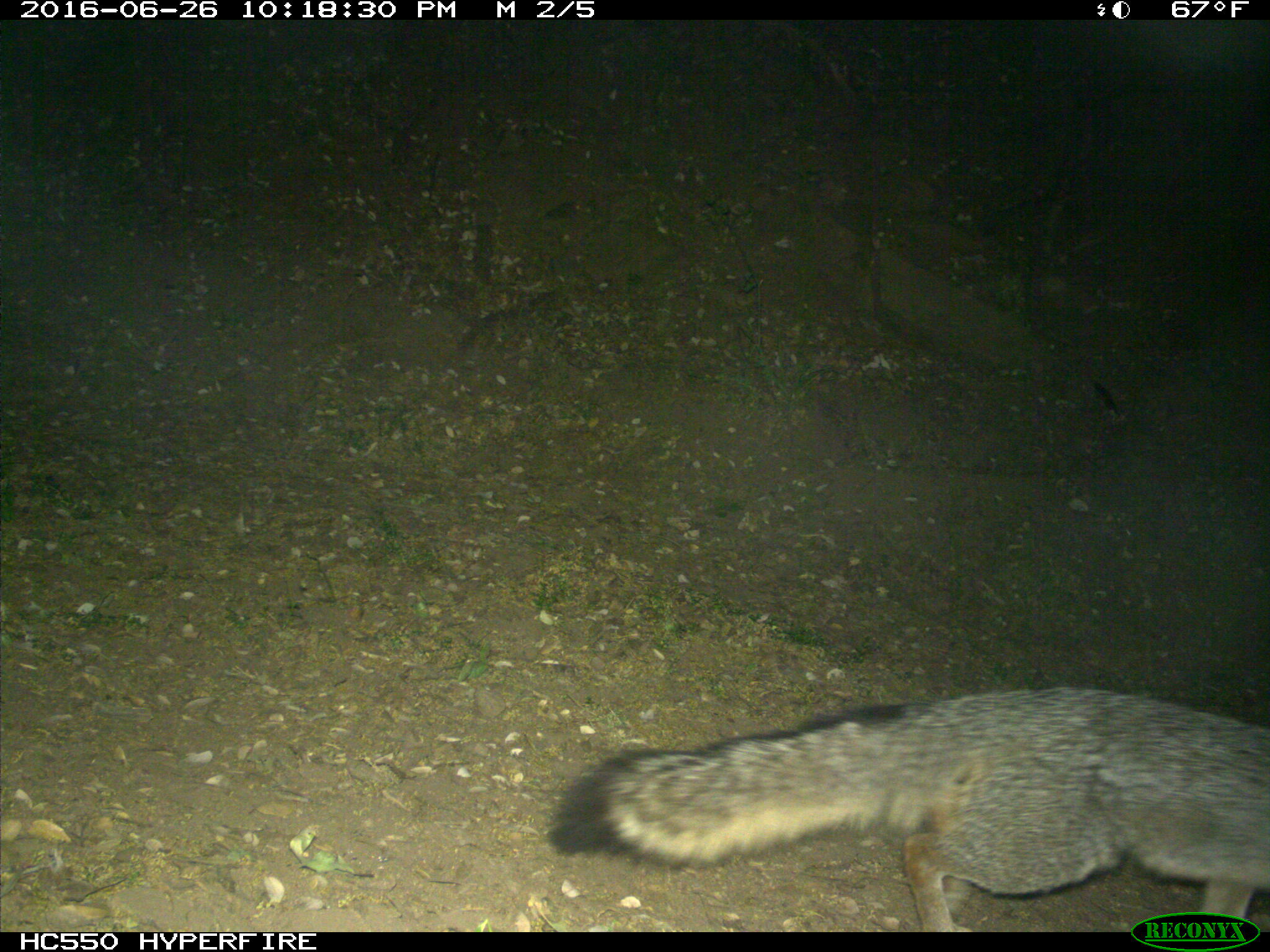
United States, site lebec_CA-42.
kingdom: Animalia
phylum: Chordata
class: Mammalia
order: Carnivora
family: Canidae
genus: Urocyon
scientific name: Urocyon cinereoargenteus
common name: gray fox